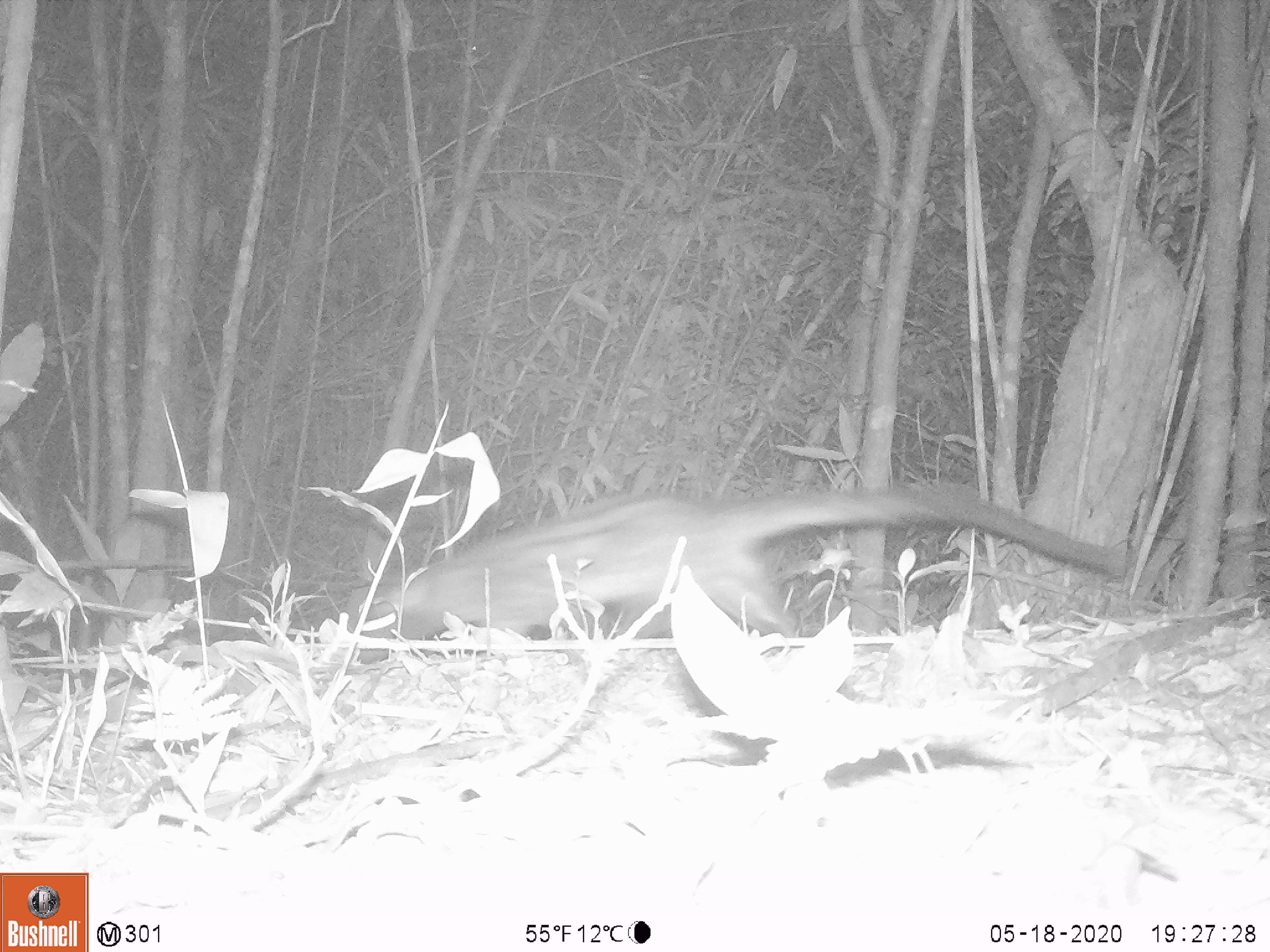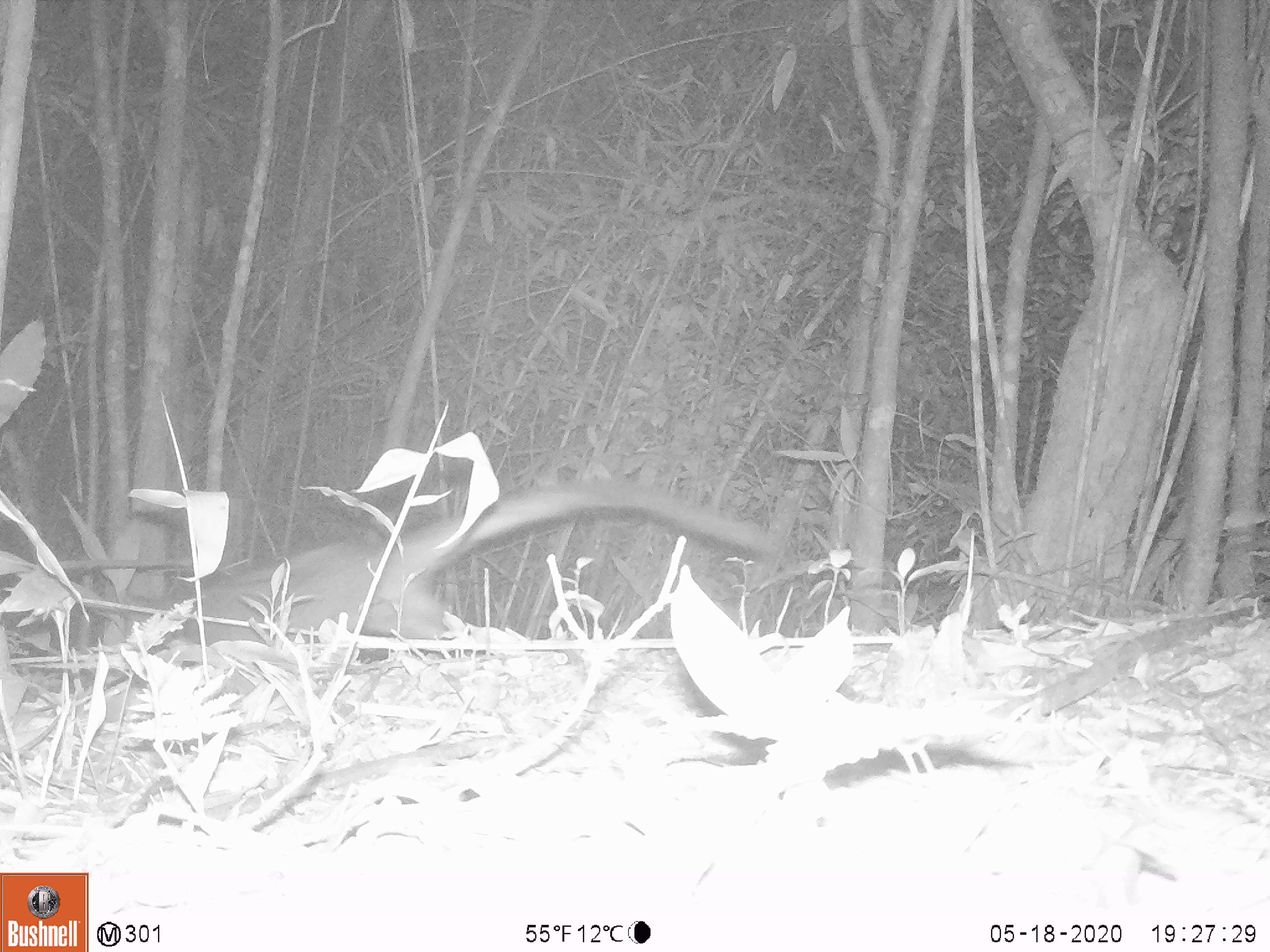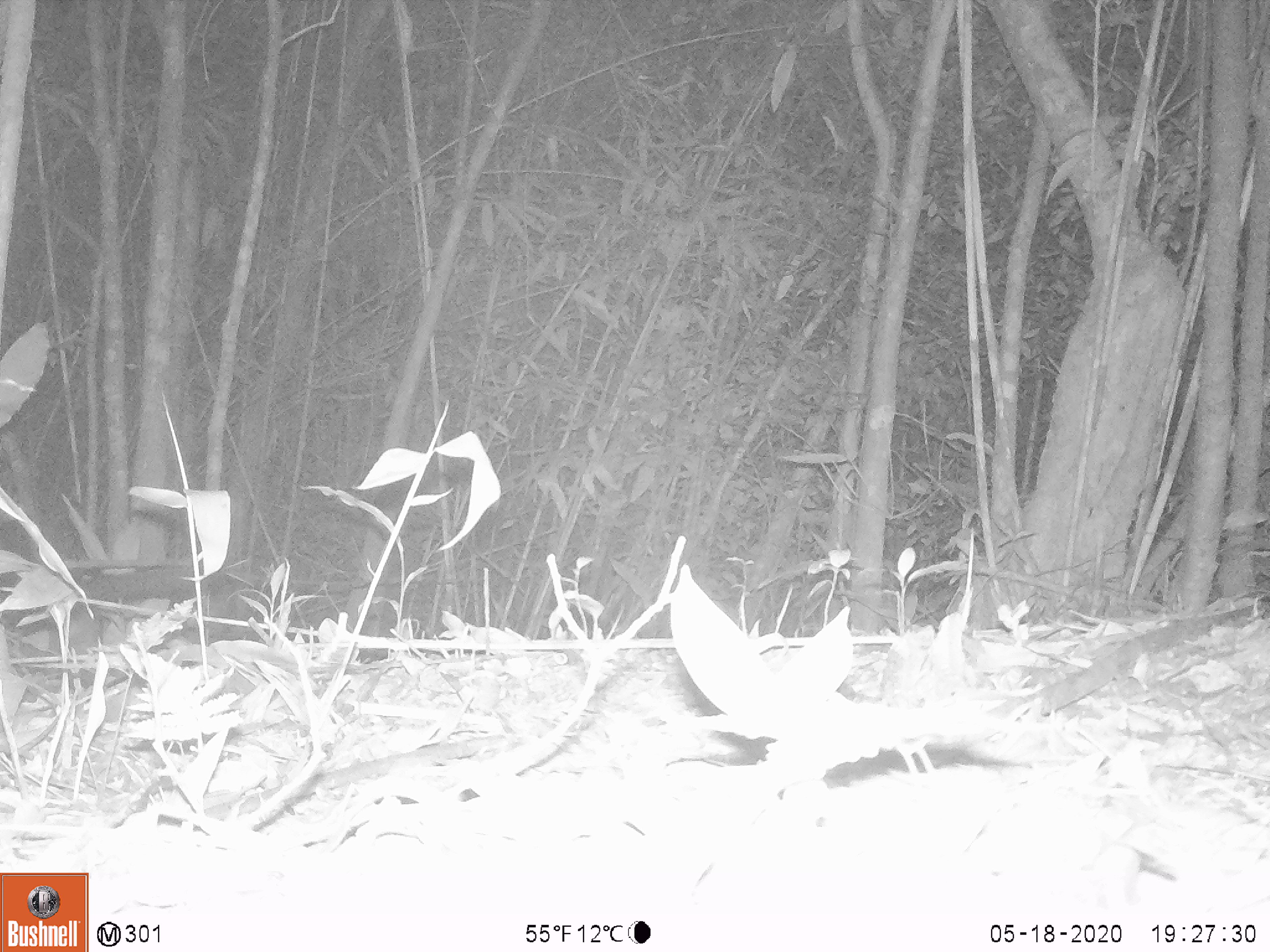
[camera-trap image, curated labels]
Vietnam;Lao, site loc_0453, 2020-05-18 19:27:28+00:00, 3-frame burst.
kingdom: Animalia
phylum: Chordata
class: Mammalia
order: Carnivora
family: Viverridae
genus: Paradoxurus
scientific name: Paradoxurus hermaphroditus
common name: common palm civet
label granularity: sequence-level